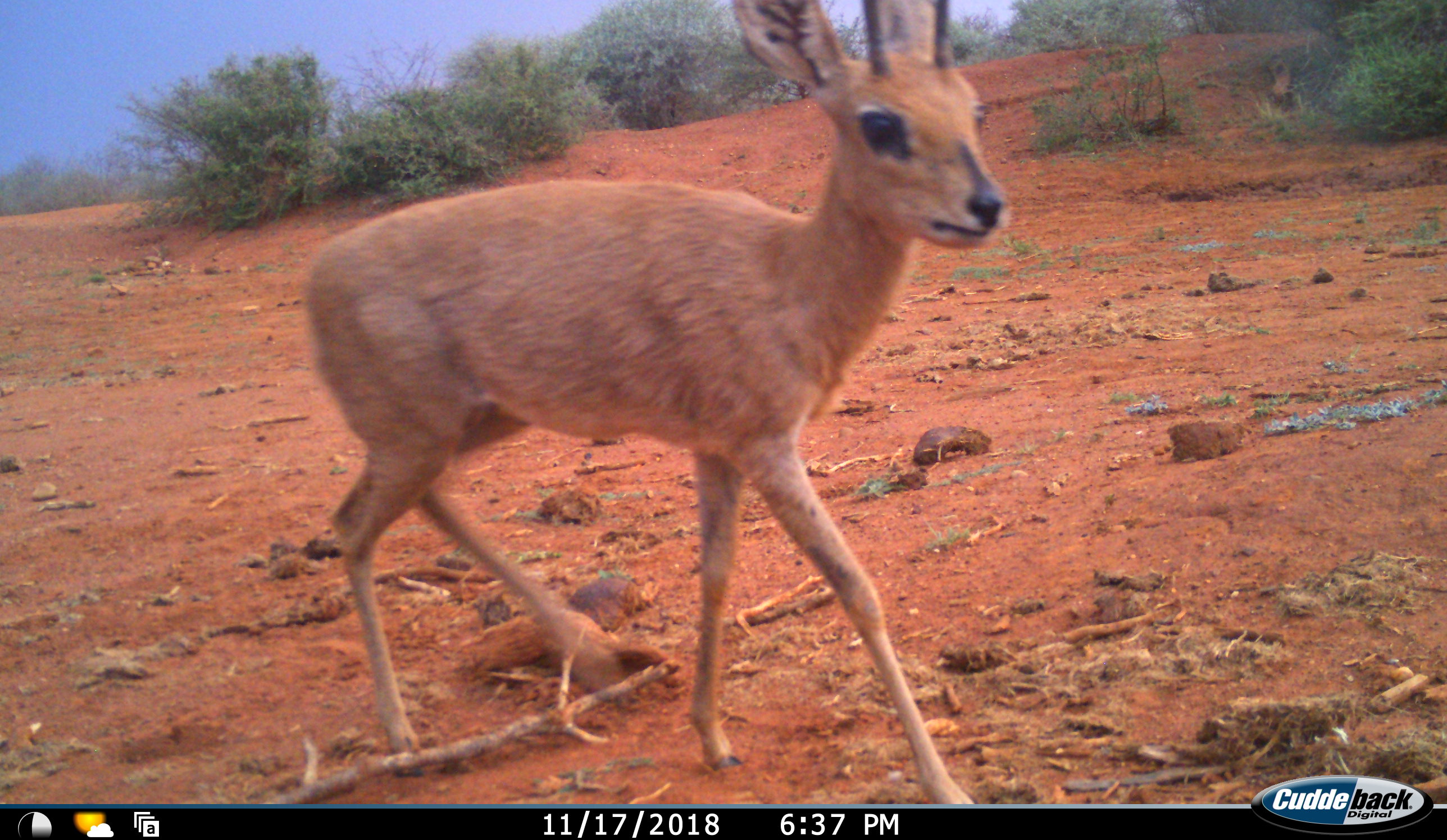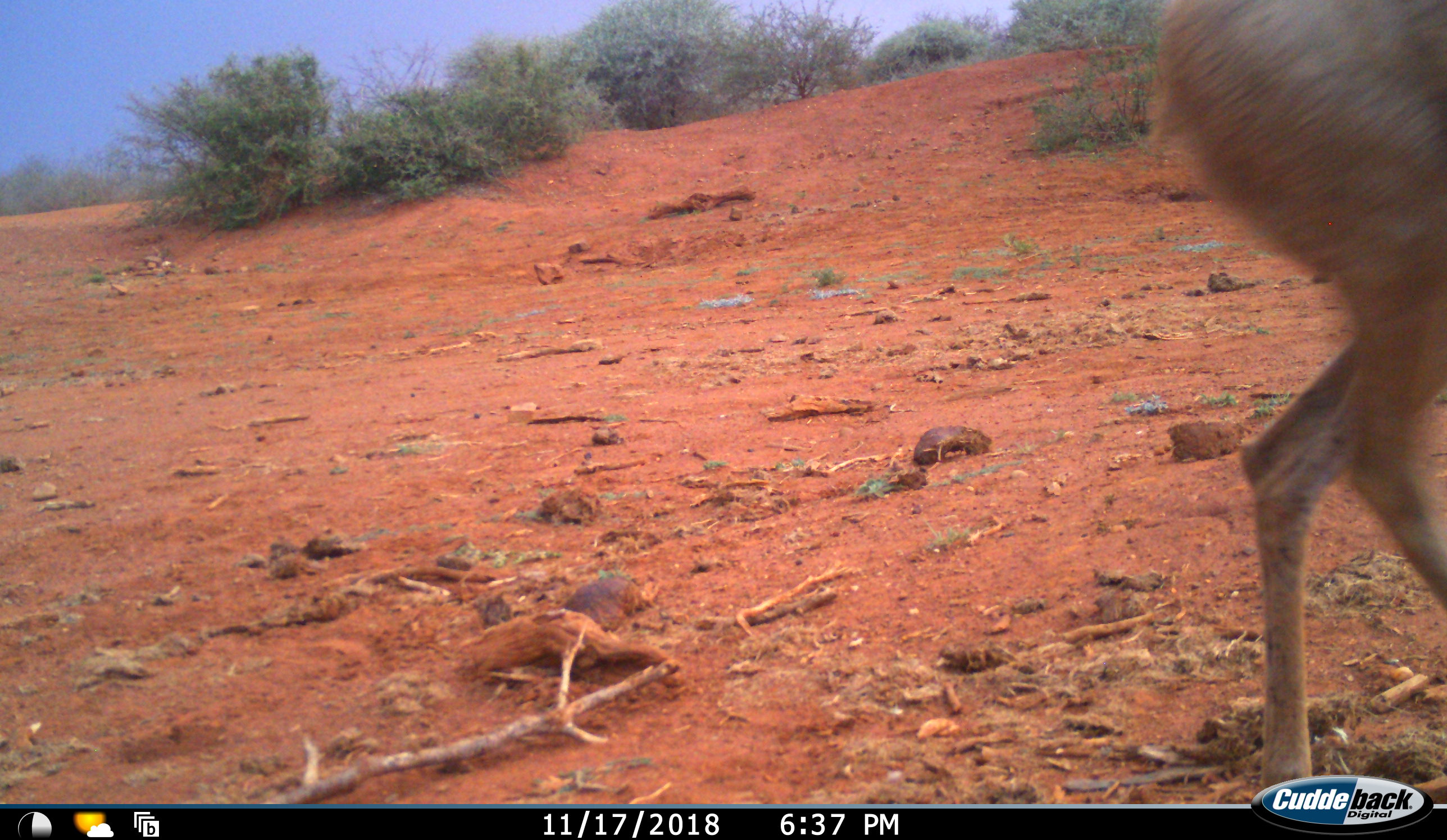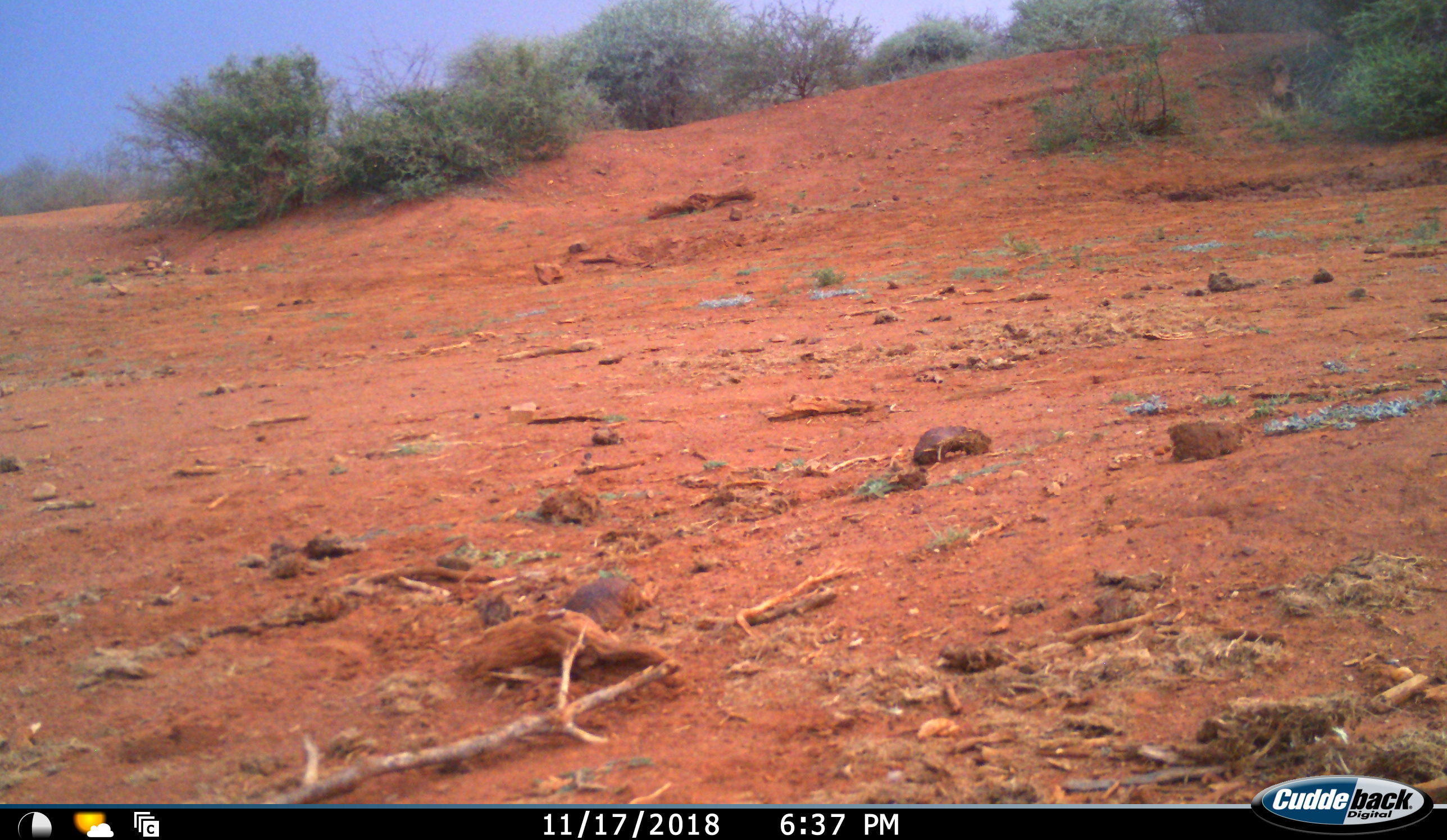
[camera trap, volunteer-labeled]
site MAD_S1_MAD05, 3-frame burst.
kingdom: Animalia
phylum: Chordata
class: Mammalia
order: Artiodactyla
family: Bovidae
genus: Raphicerus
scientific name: Raphicerus campestris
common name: steenbok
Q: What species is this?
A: Steenbok (Raphicerus campestris).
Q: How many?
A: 1.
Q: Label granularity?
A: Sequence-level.